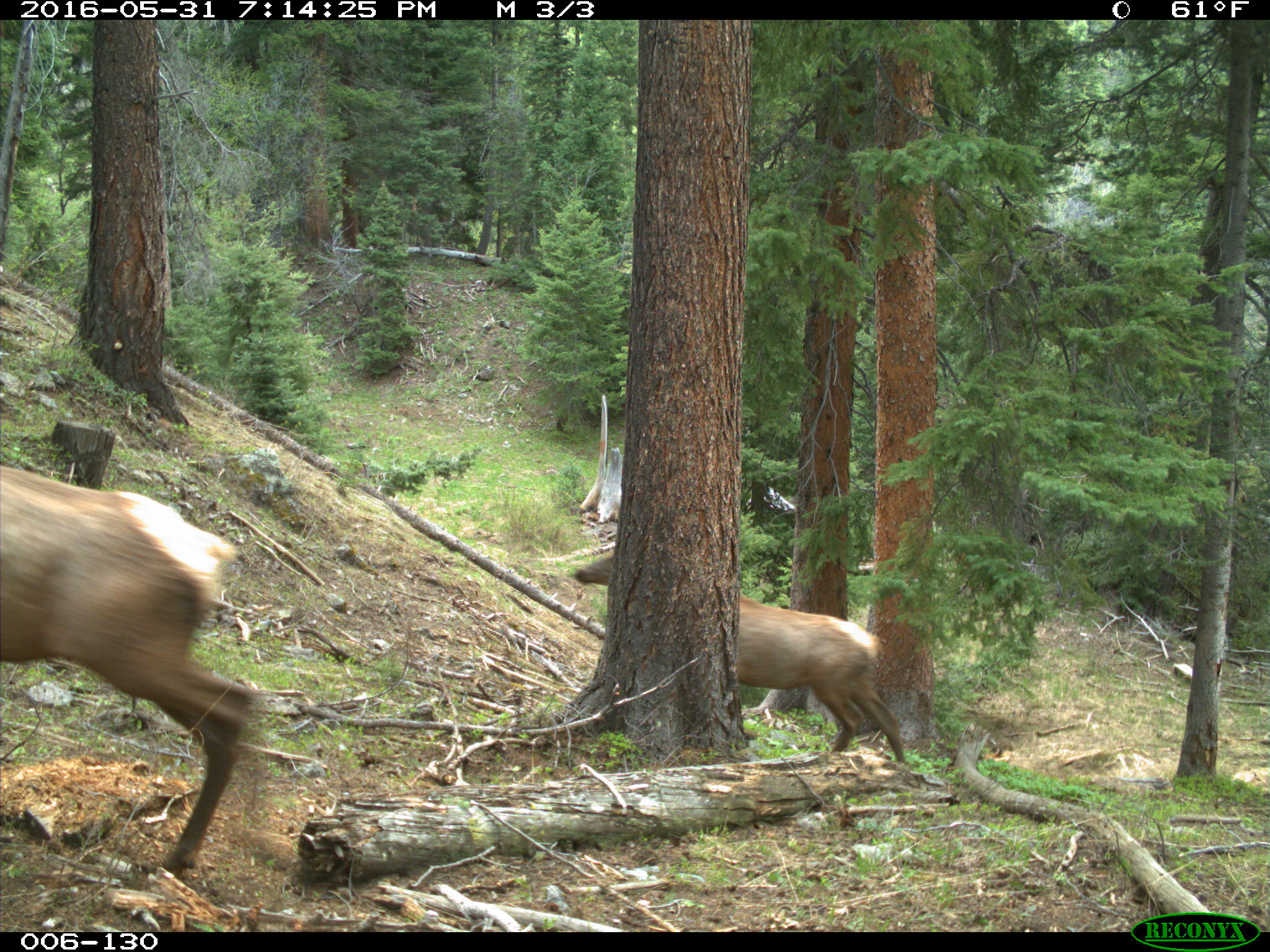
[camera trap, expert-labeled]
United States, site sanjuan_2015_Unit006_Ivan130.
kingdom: Animalia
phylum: Chordata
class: Mammalia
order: Artiodactyla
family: Cervidae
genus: Cervus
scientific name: Cervus elaphus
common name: red deer